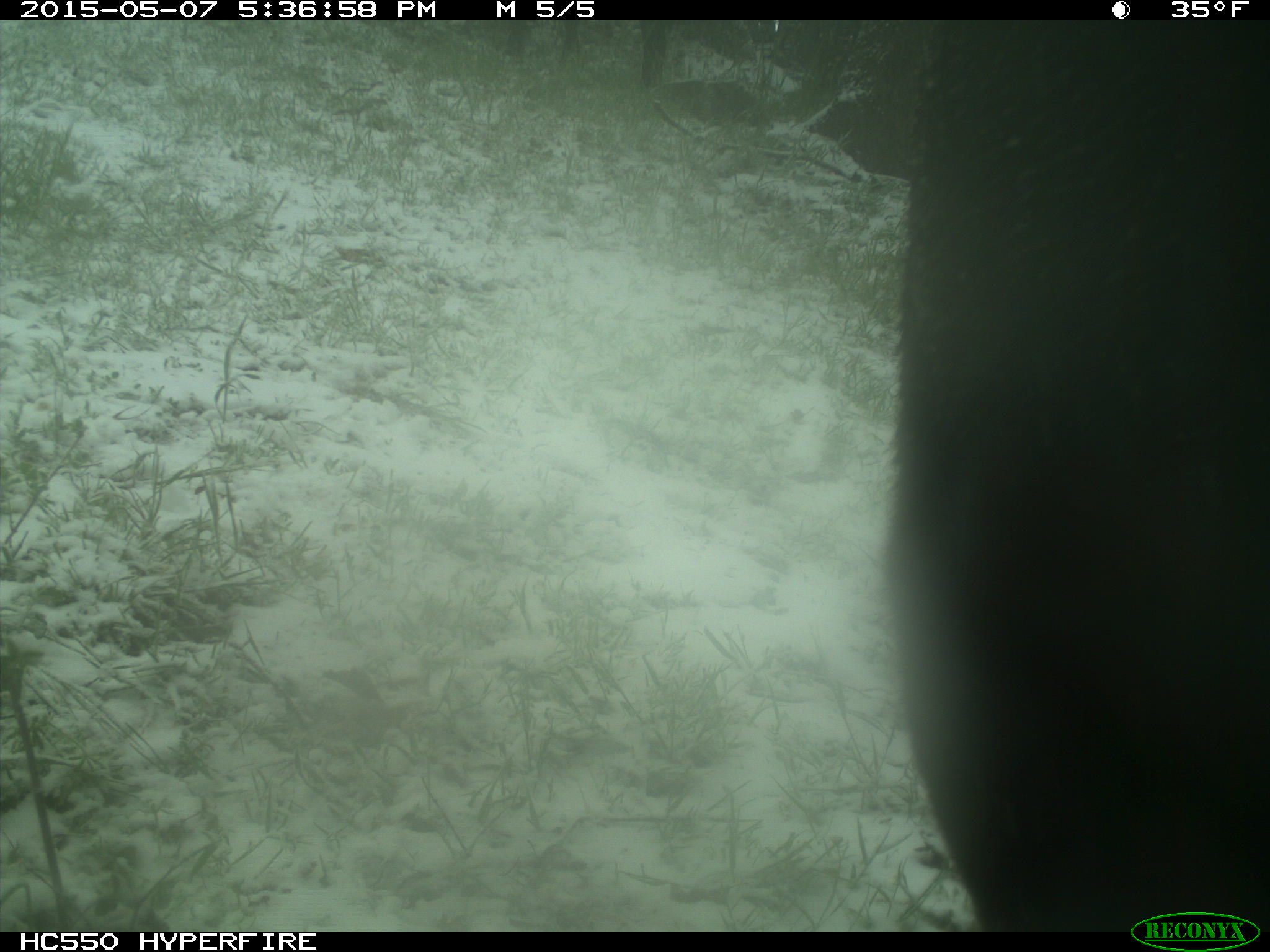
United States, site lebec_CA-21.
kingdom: Animalia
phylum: Chordata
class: Mammalia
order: Artiodactyla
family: Bovidae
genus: Bos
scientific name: Bos taurus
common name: domestic cow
Bos taurus (domestic cow).